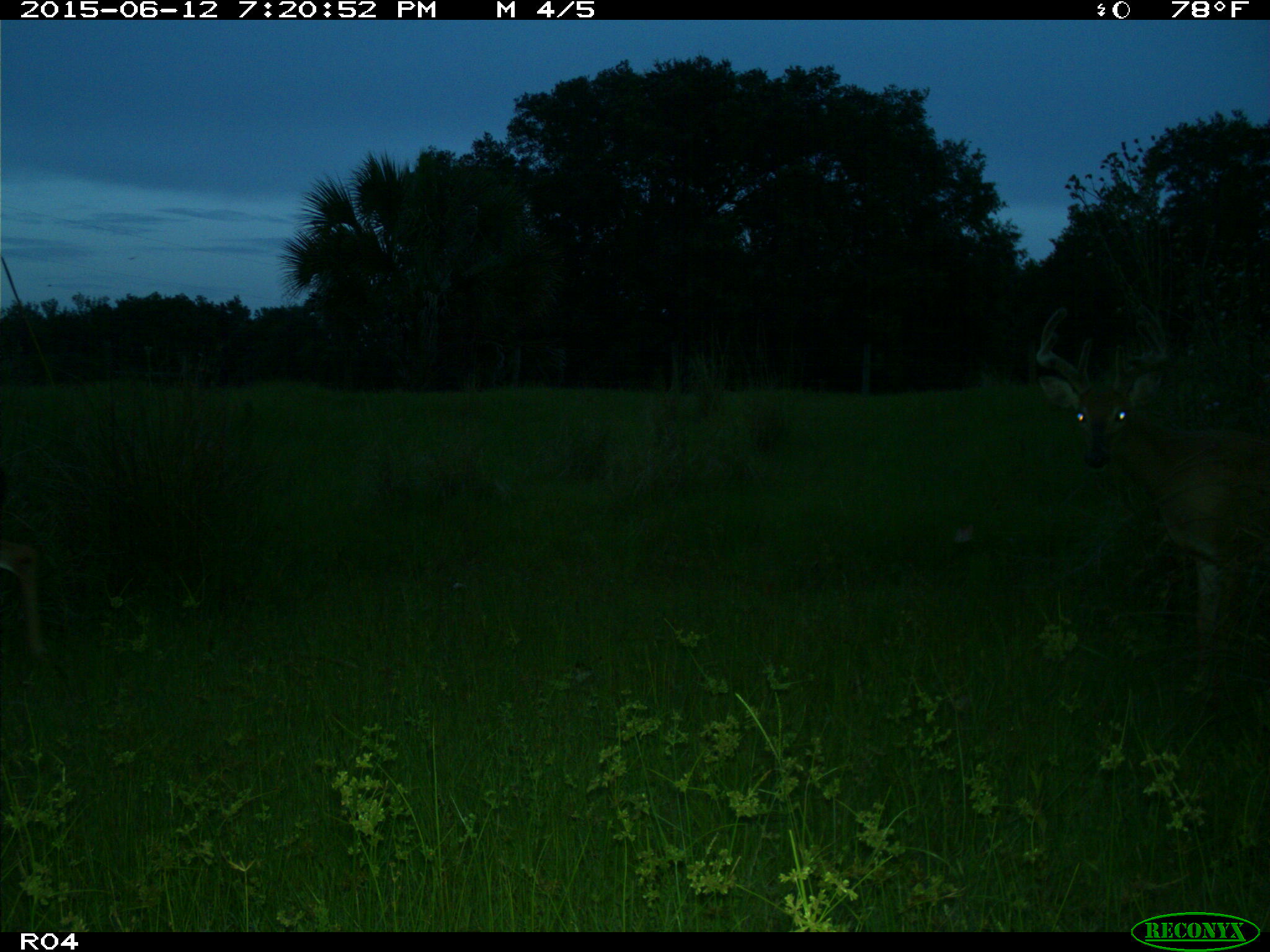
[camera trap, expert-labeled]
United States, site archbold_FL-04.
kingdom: Animalia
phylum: Chordata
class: Mammalia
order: Artiodactyla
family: Cervidae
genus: Odocoileus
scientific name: Odocoileus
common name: deer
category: unidentified deer